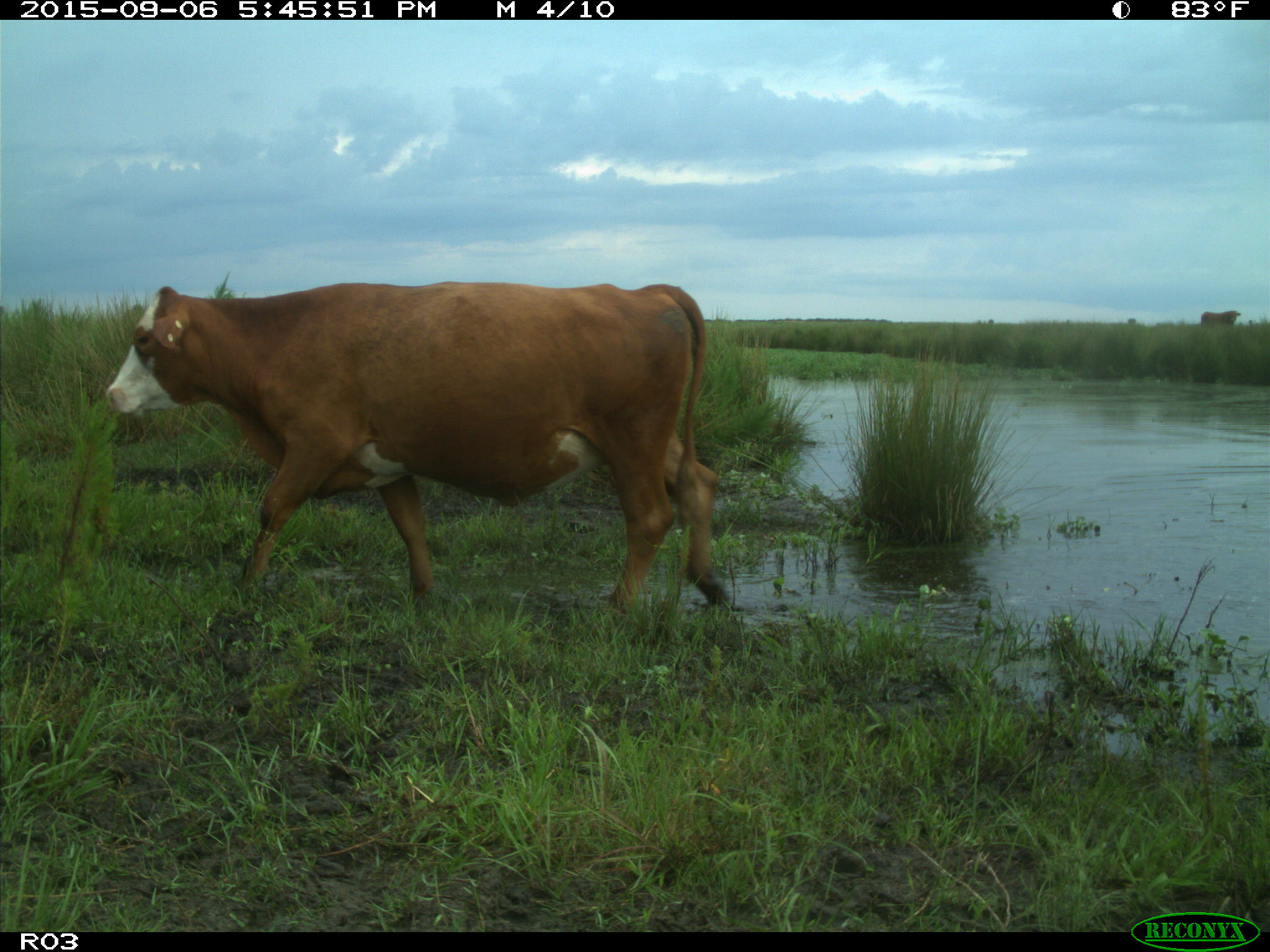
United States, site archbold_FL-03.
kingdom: Animalia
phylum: Chordata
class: Mammalia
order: Artiodactyla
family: Bovidae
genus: Bos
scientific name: Bos taurus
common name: domestic cow